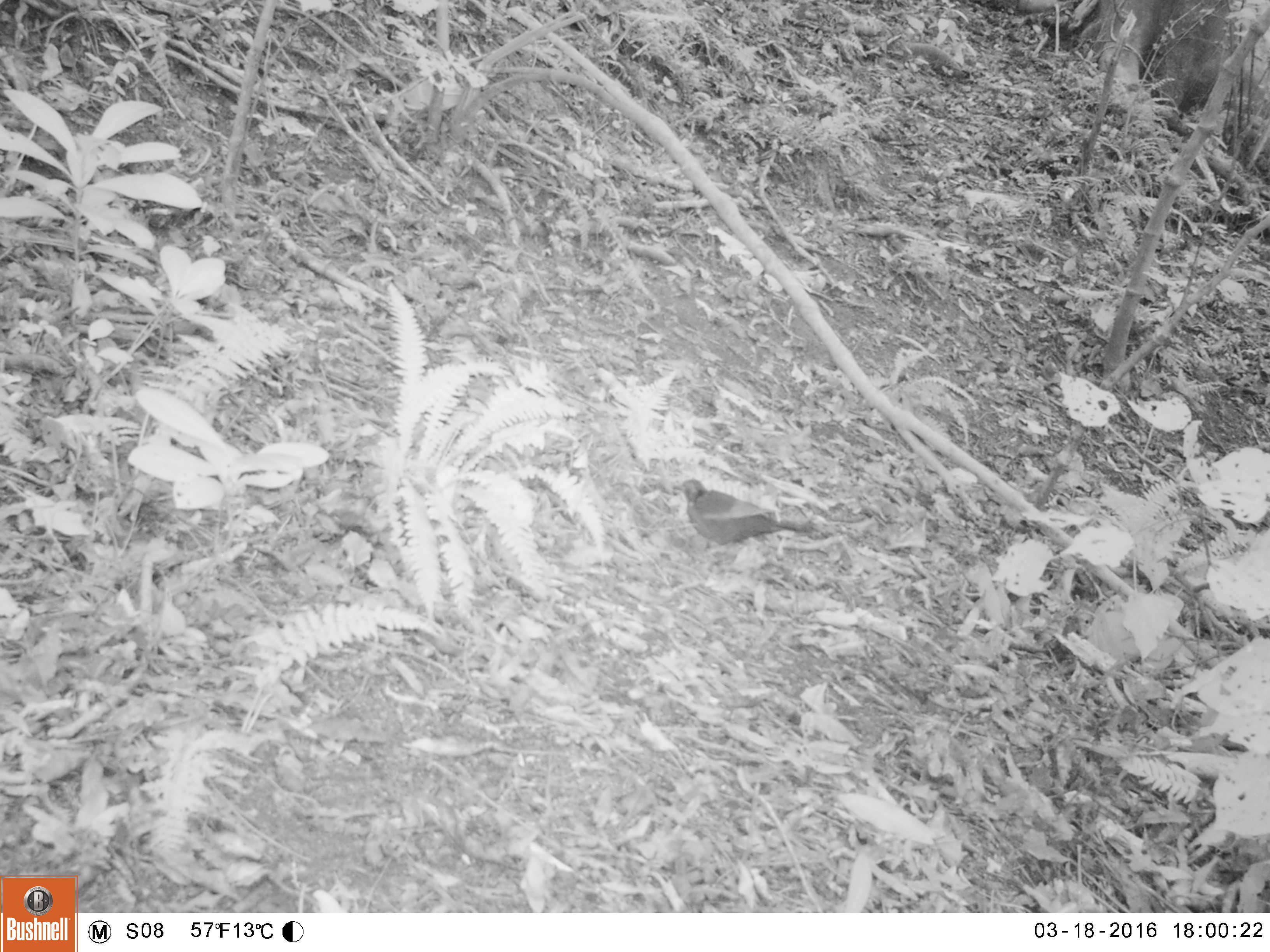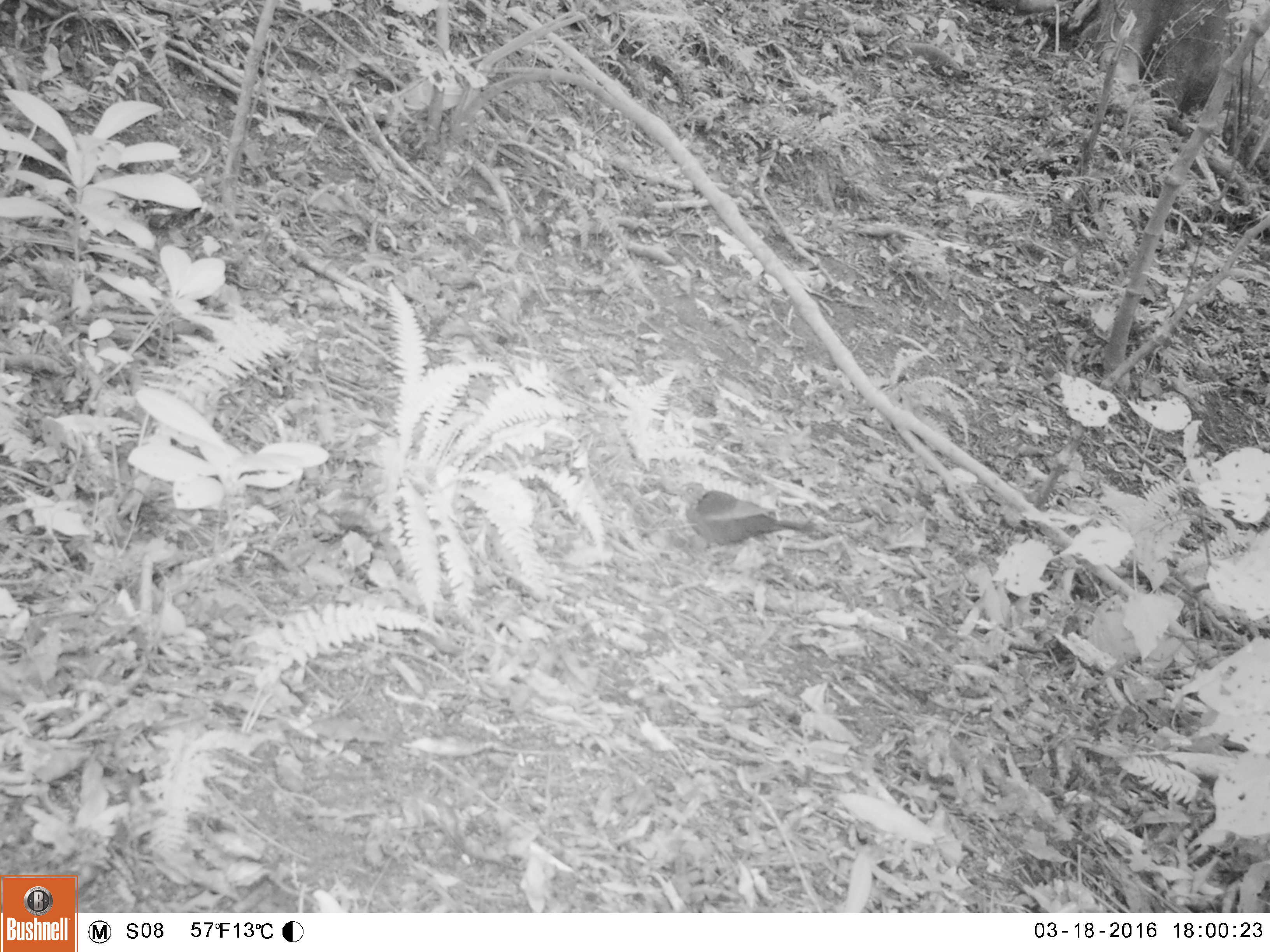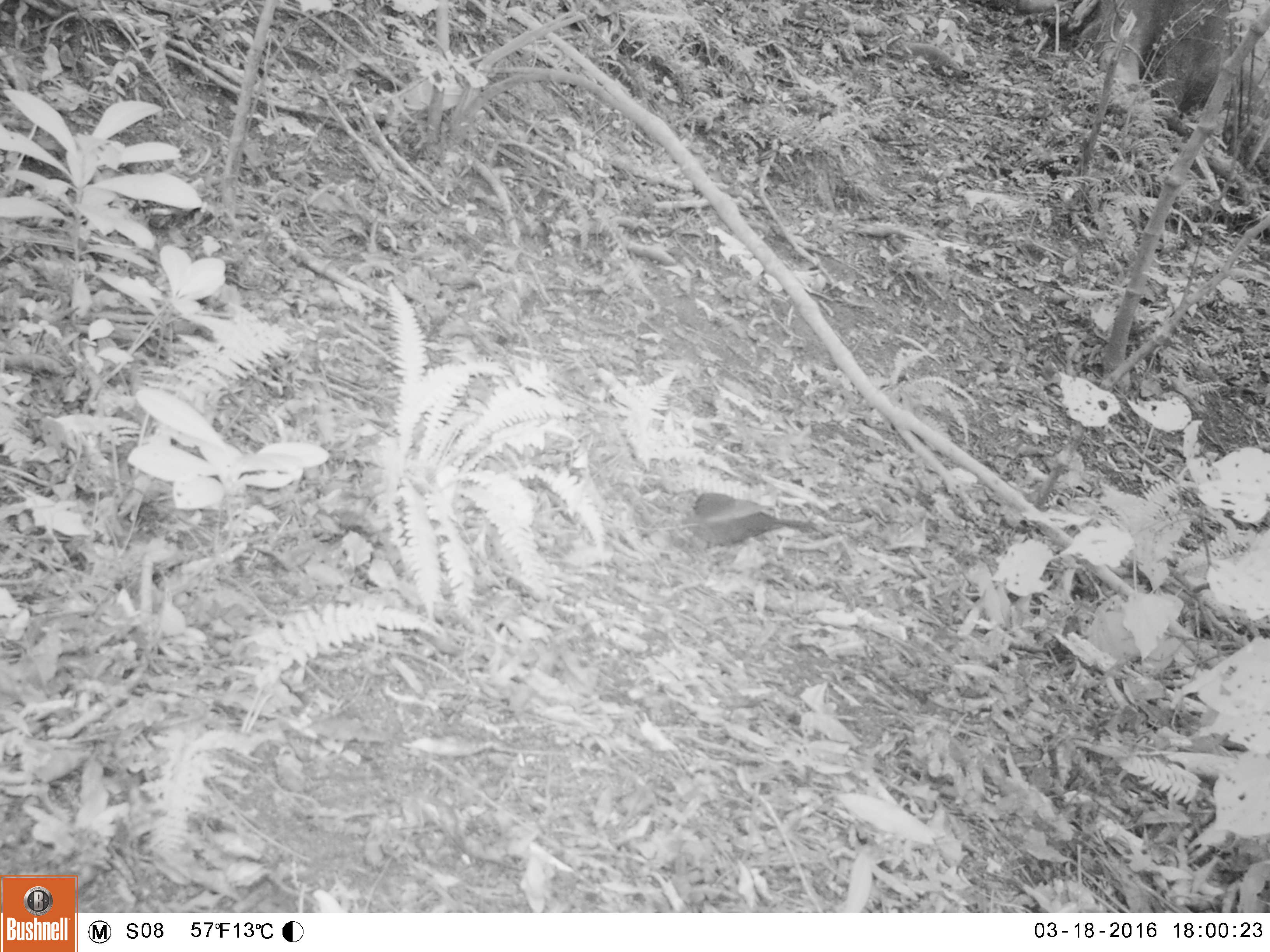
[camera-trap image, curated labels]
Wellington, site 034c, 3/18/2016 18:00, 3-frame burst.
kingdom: Animalia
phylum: Chordata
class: Aves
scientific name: Aves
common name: bird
Bird (Aves).